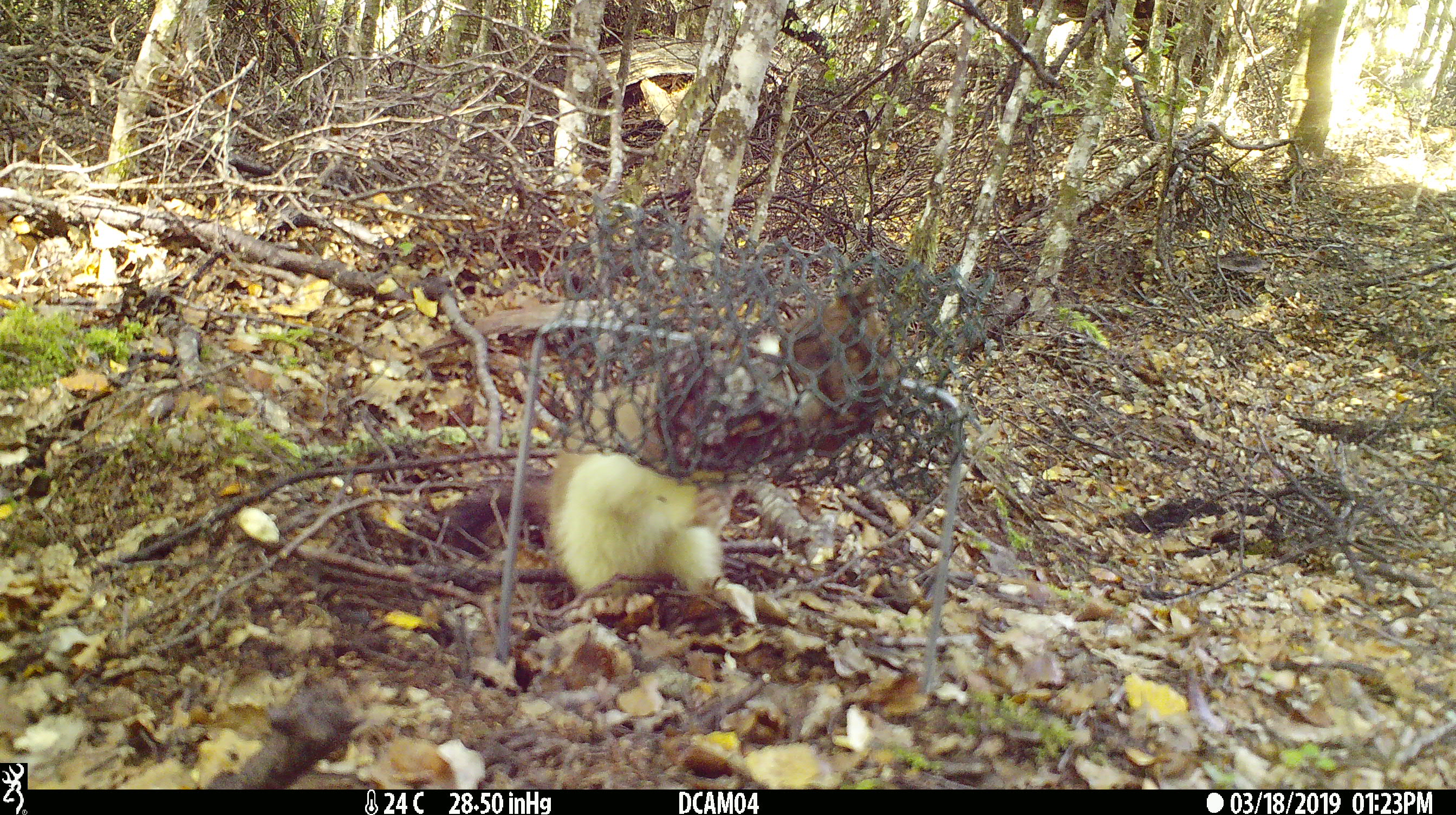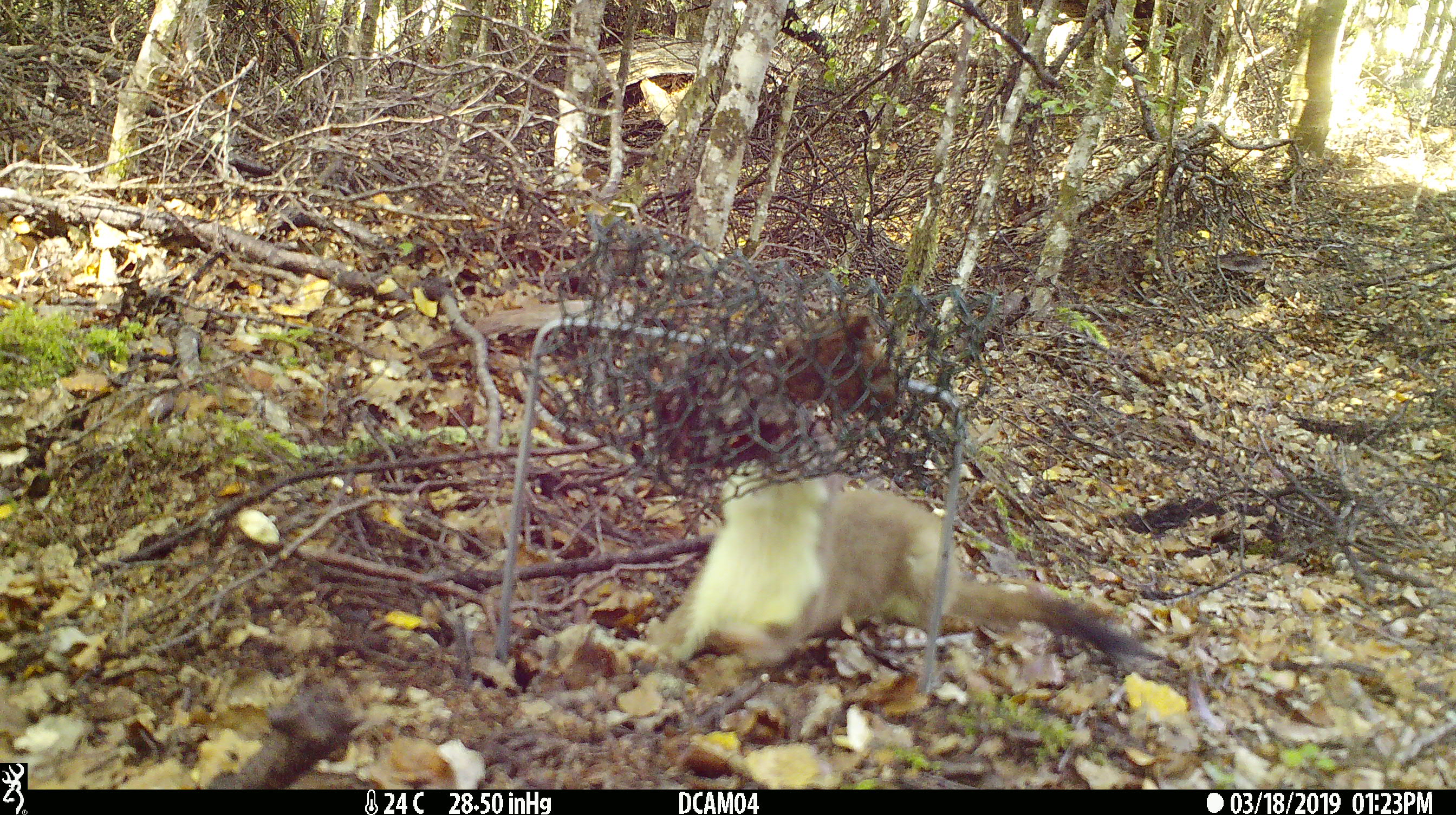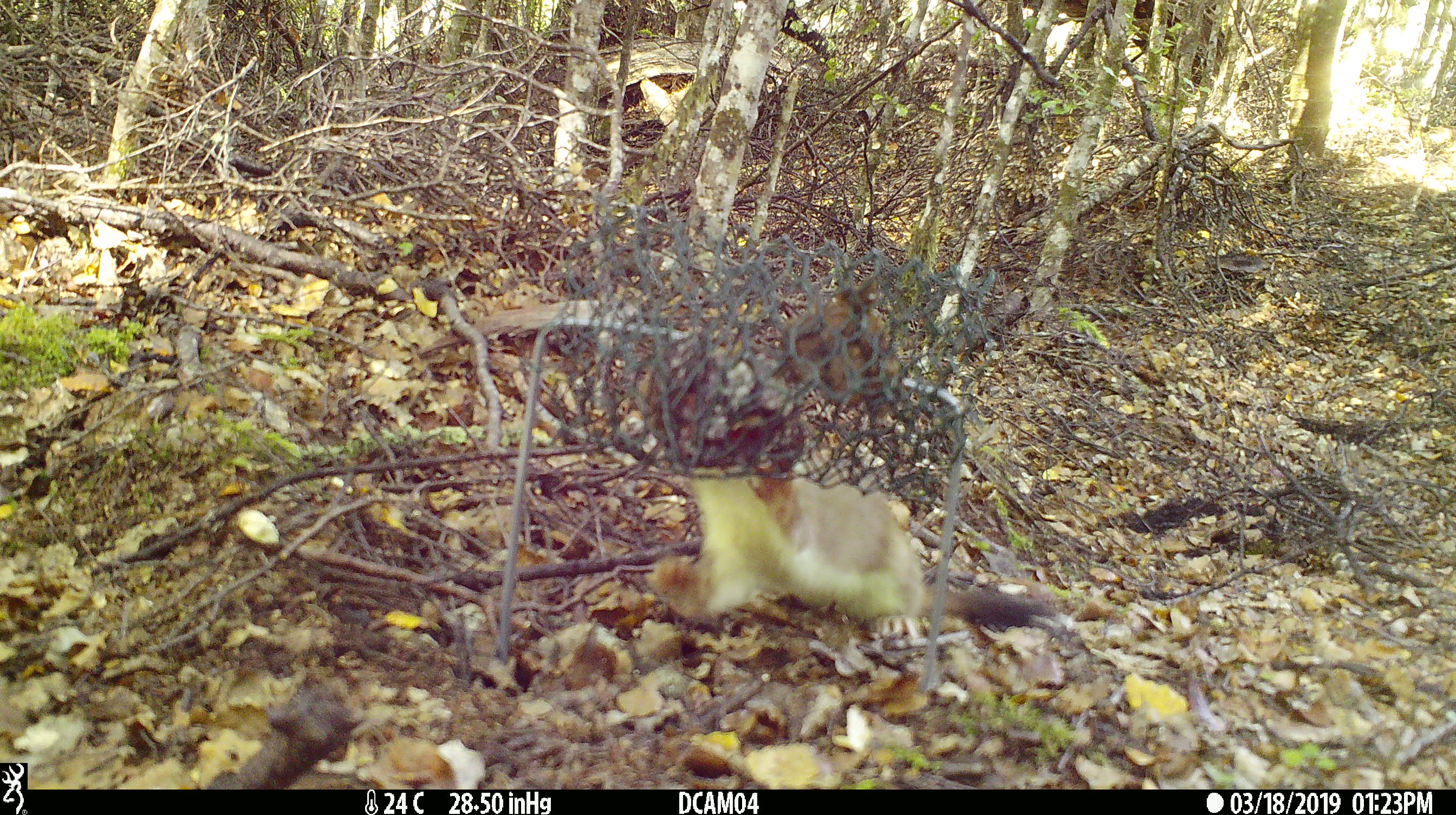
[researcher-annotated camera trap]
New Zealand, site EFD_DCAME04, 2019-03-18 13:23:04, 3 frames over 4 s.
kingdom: Animalia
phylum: Chordata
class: Mammalia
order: Carnivora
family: Mustelidae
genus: Mustela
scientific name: Mustela erminea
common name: stoat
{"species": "stoat (Mustela erminea)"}